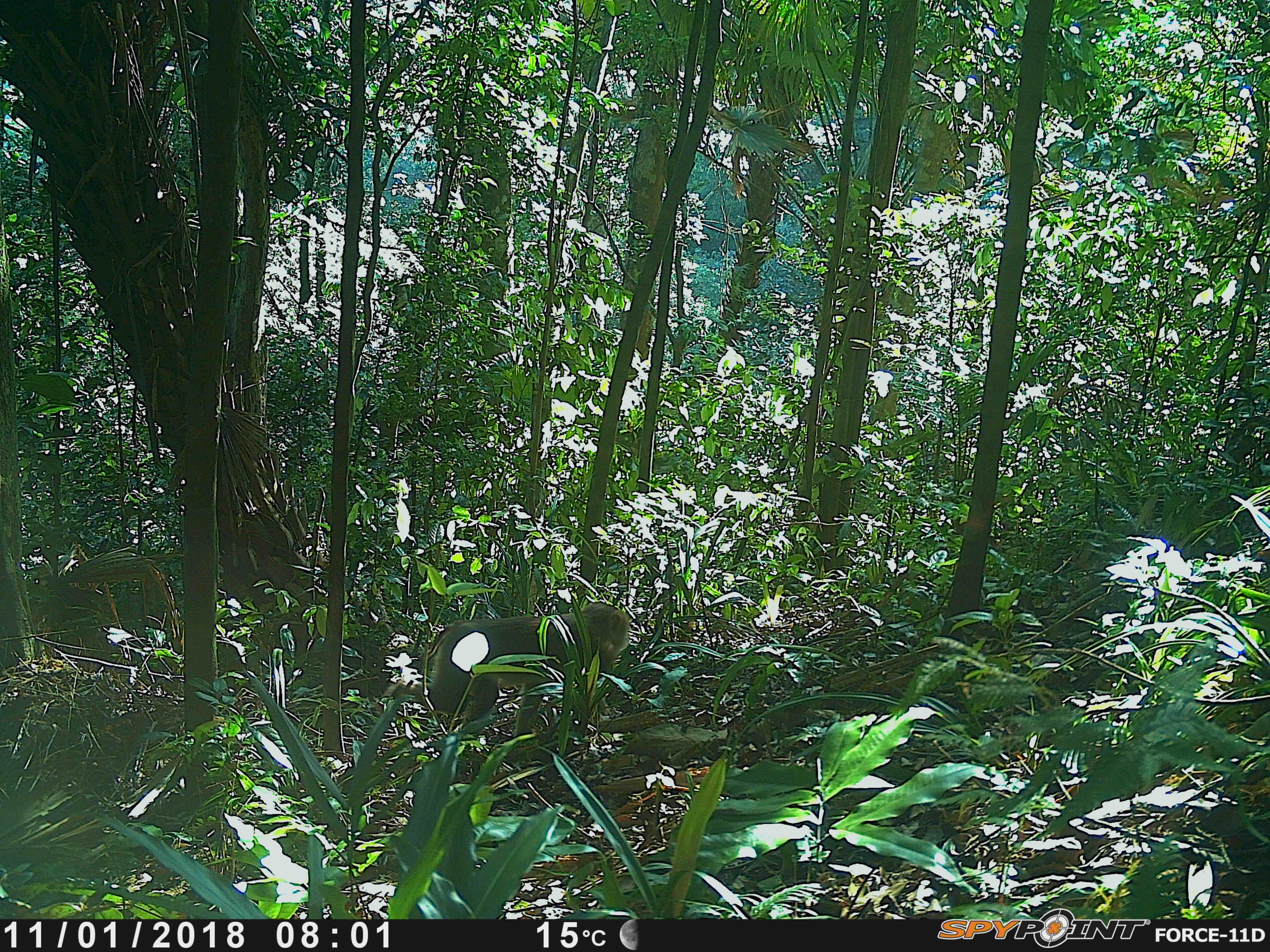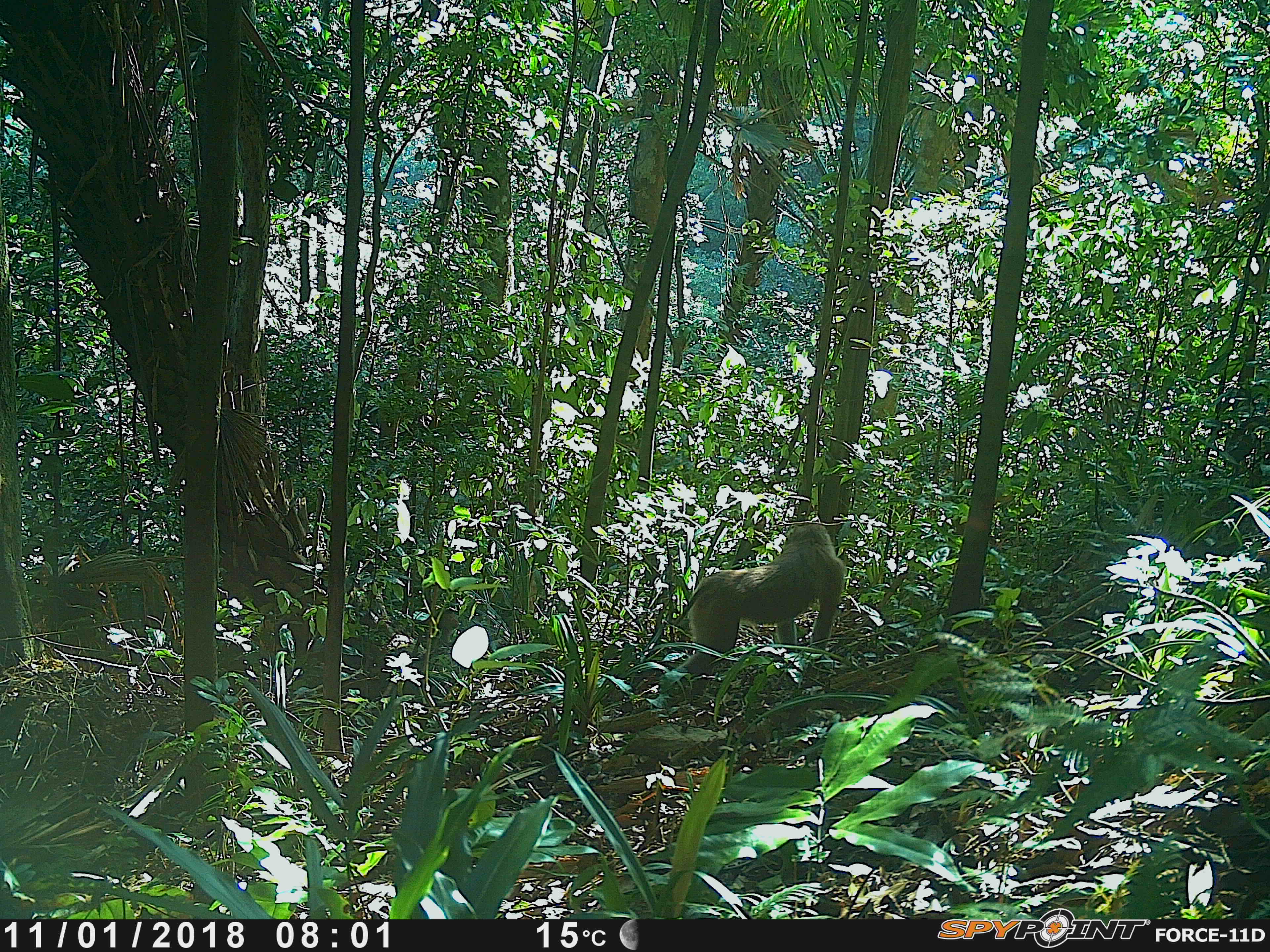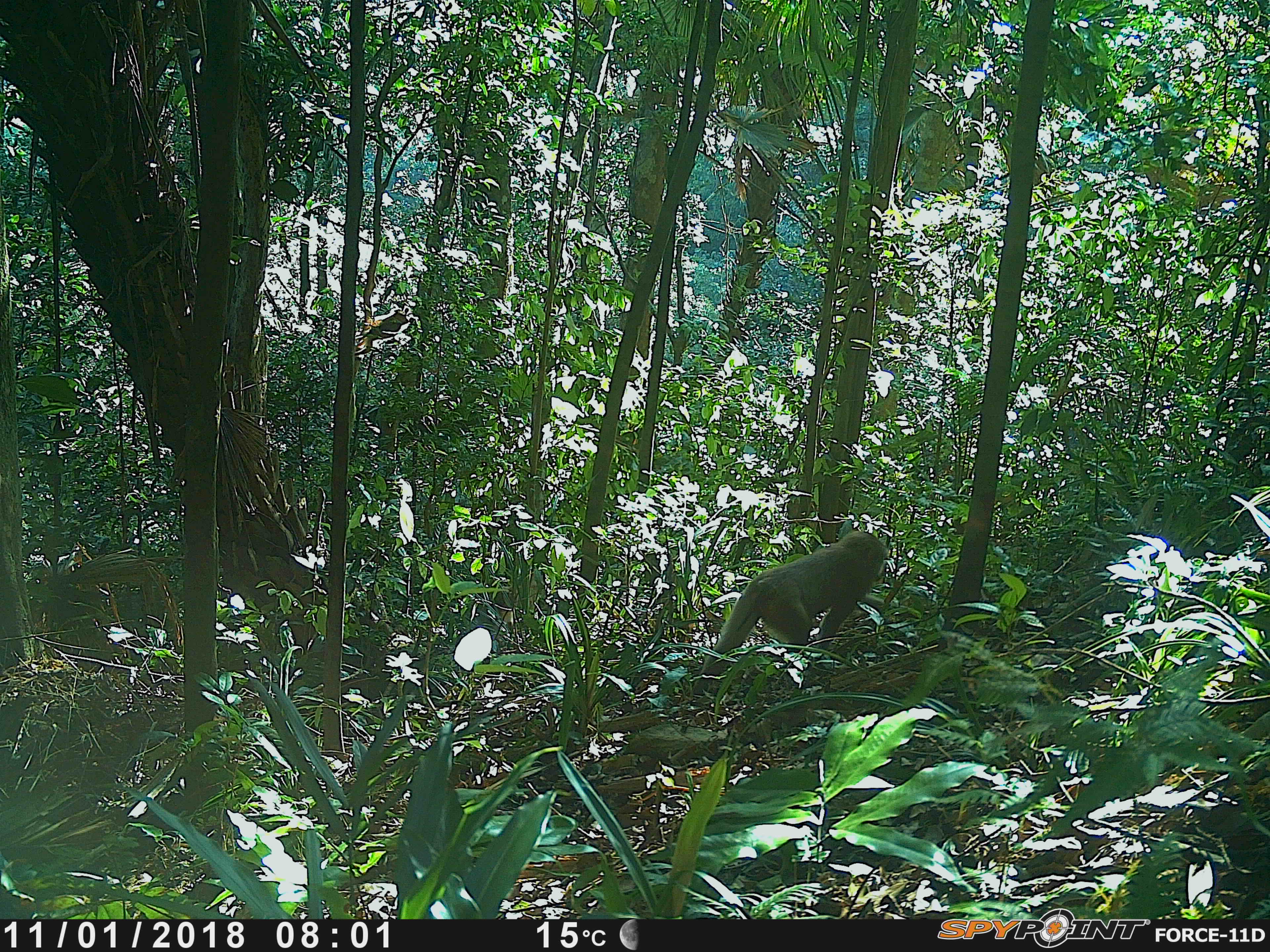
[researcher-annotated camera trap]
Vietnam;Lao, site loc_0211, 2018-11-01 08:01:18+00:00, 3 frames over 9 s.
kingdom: Animalia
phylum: Chordata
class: Mammalia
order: Primates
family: Cercopithecidae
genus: Macaca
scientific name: Macaca nemestrina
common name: pig-tailed macaque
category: pig tailed macaque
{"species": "pig tailed macaque (pig-tailed macaque) (Macaca nemestrina)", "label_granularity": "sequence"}